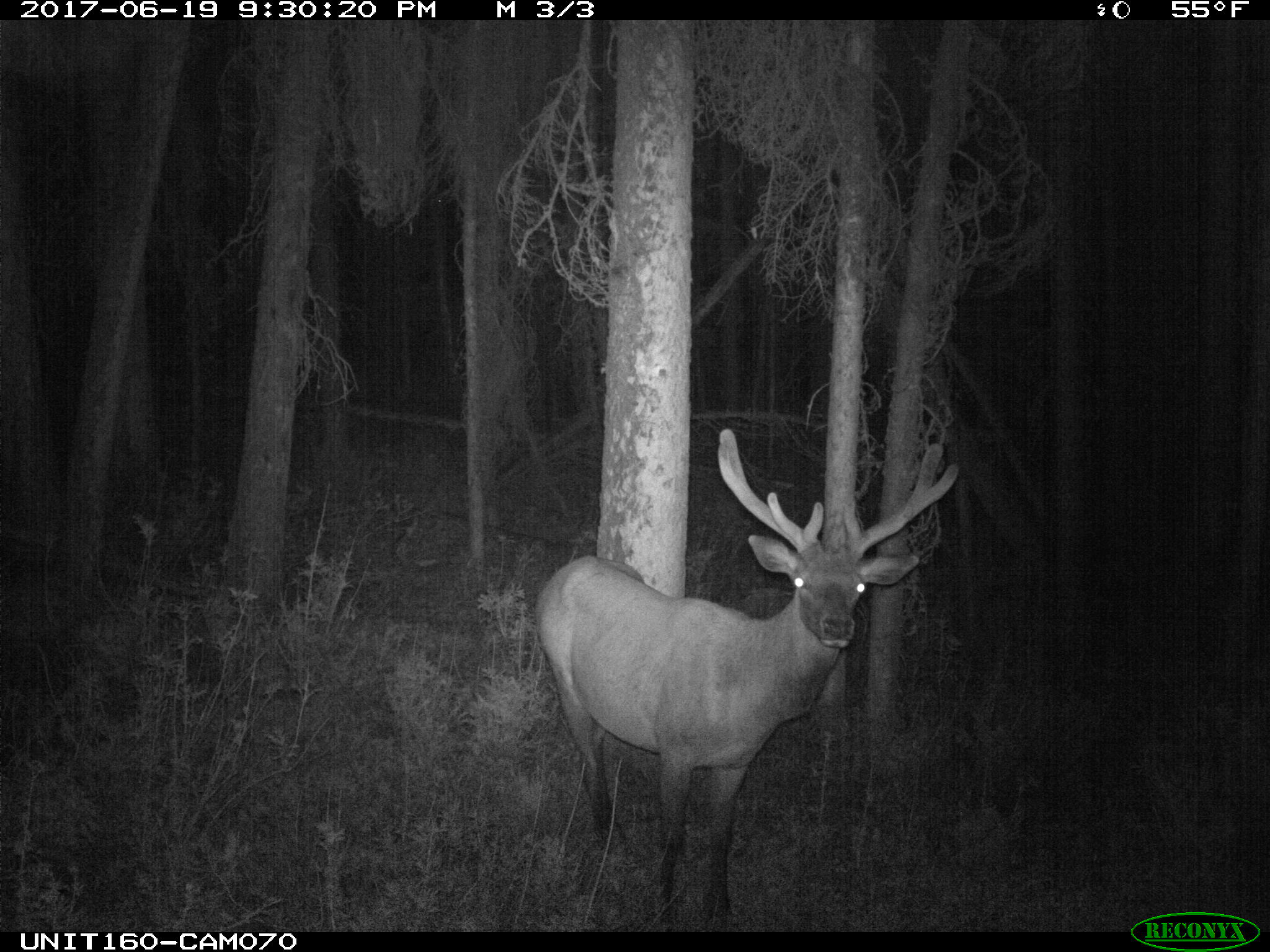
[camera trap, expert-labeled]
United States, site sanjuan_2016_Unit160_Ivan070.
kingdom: Animalia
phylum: Chordata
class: Mammalia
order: Artiodactyla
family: Cervidae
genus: Cervus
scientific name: Cervus elaphus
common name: red deer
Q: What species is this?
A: Cervus elaphus (red deer).